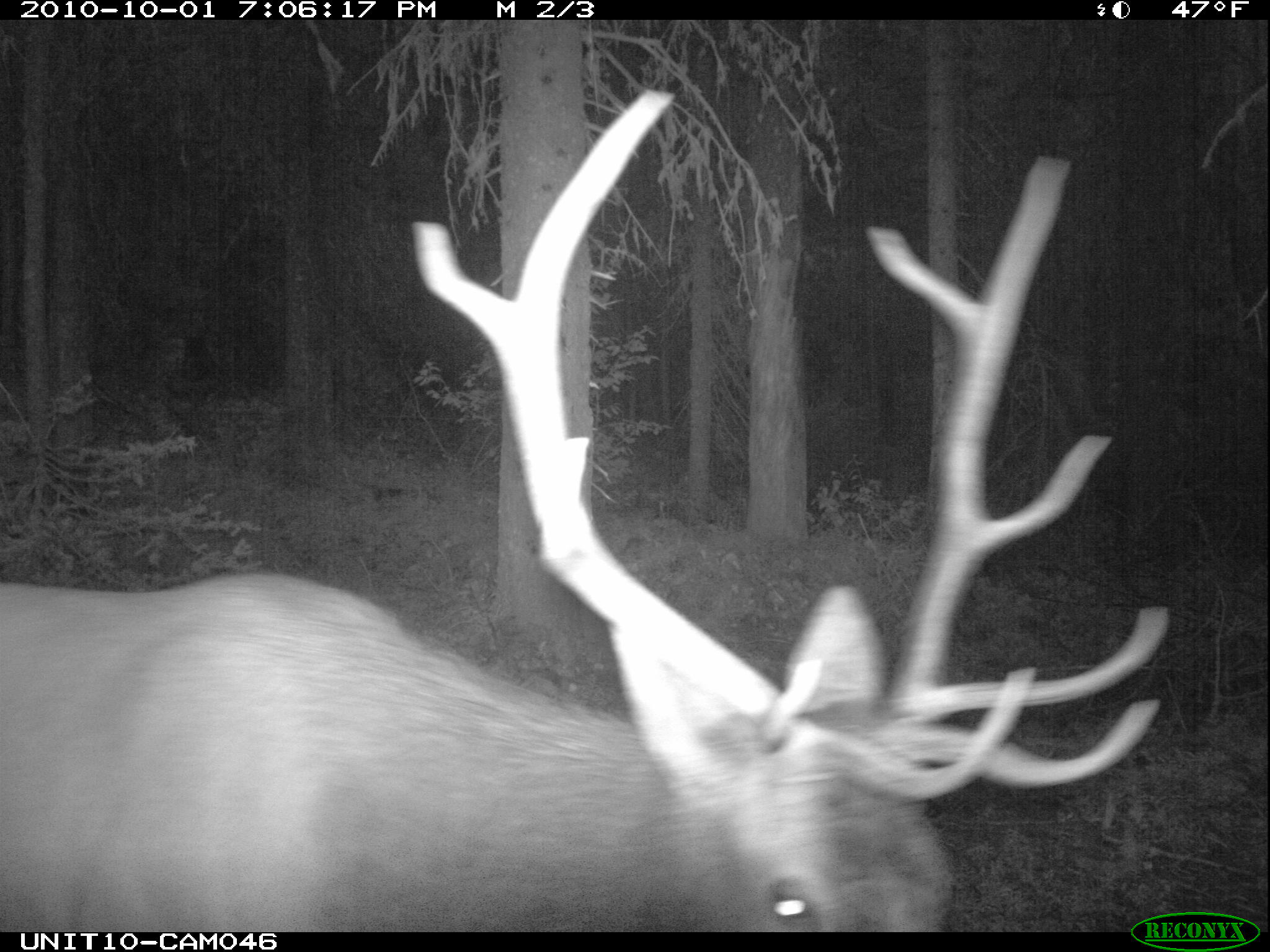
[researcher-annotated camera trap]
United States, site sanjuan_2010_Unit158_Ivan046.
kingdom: Animalia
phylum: Chordata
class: Mammalia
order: Artiodactyla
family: Cervidae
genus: Cervus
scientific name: Cervus elaphus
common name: red deer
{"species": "Cervus elaphus (red deer)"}